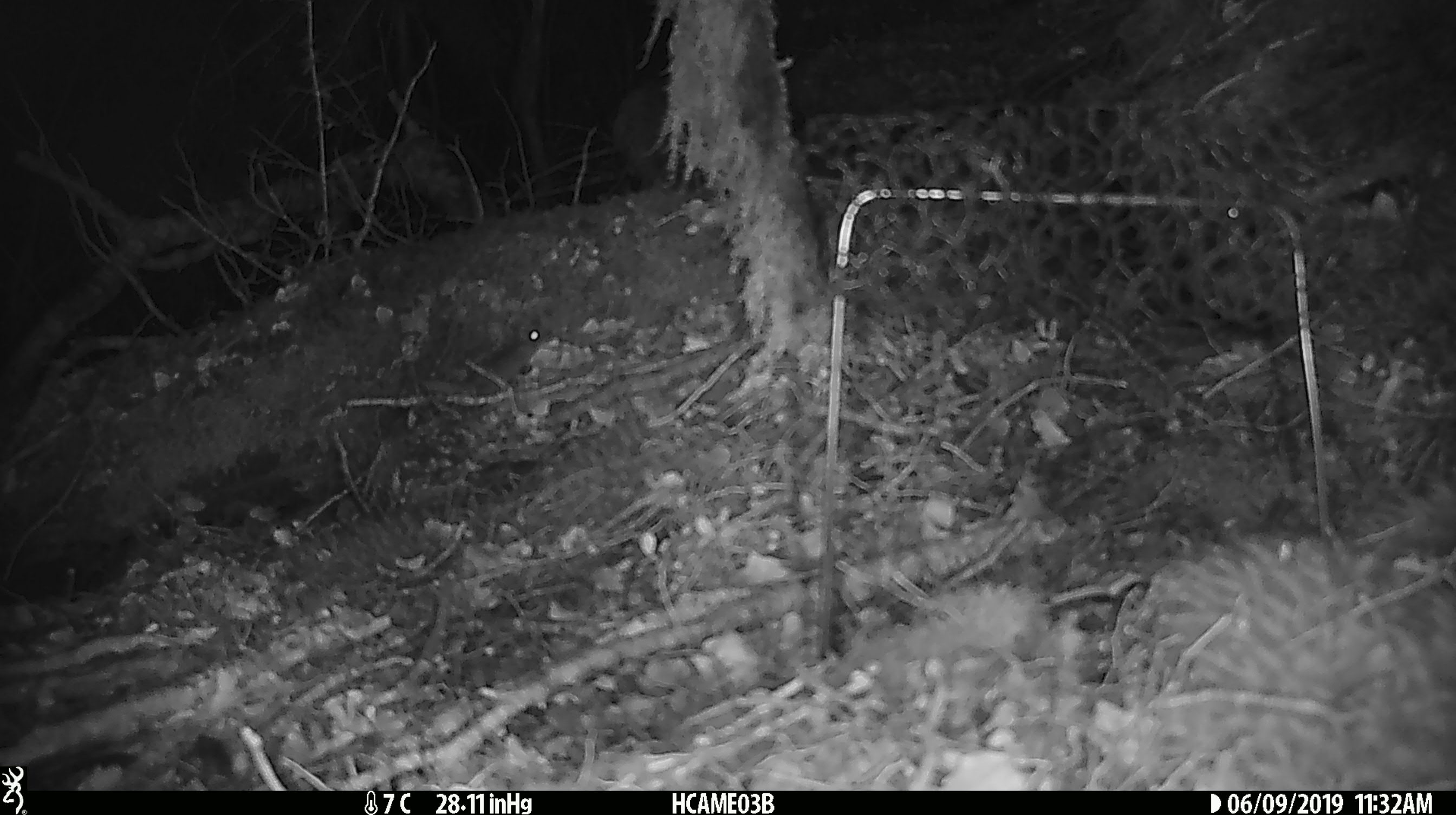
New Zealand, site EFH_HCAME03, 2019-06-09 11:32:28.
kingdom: Animalia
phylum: Chordata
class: Mammalia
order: Rodentia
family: Muridae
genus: Mus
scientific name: Mus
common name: mouse